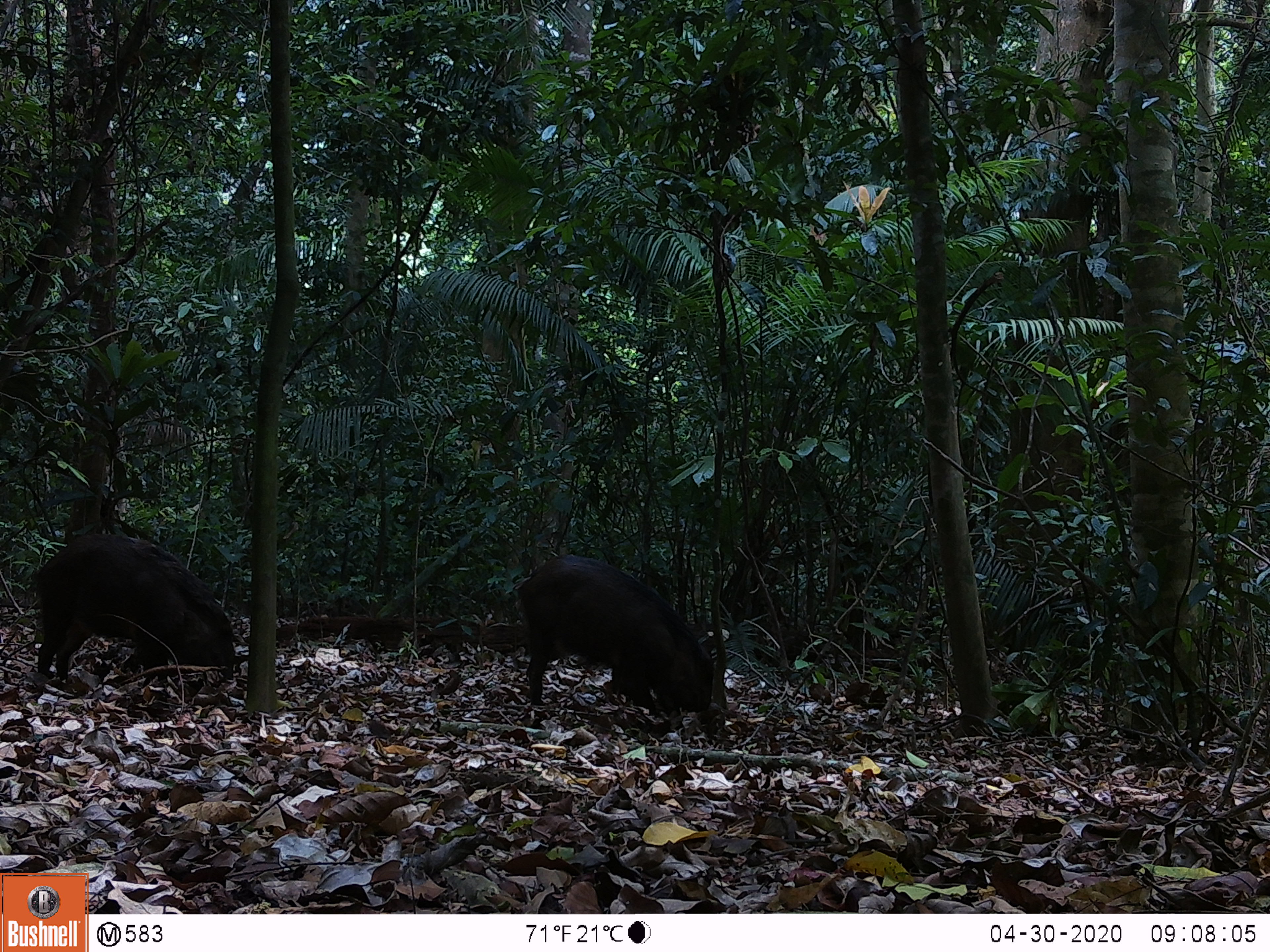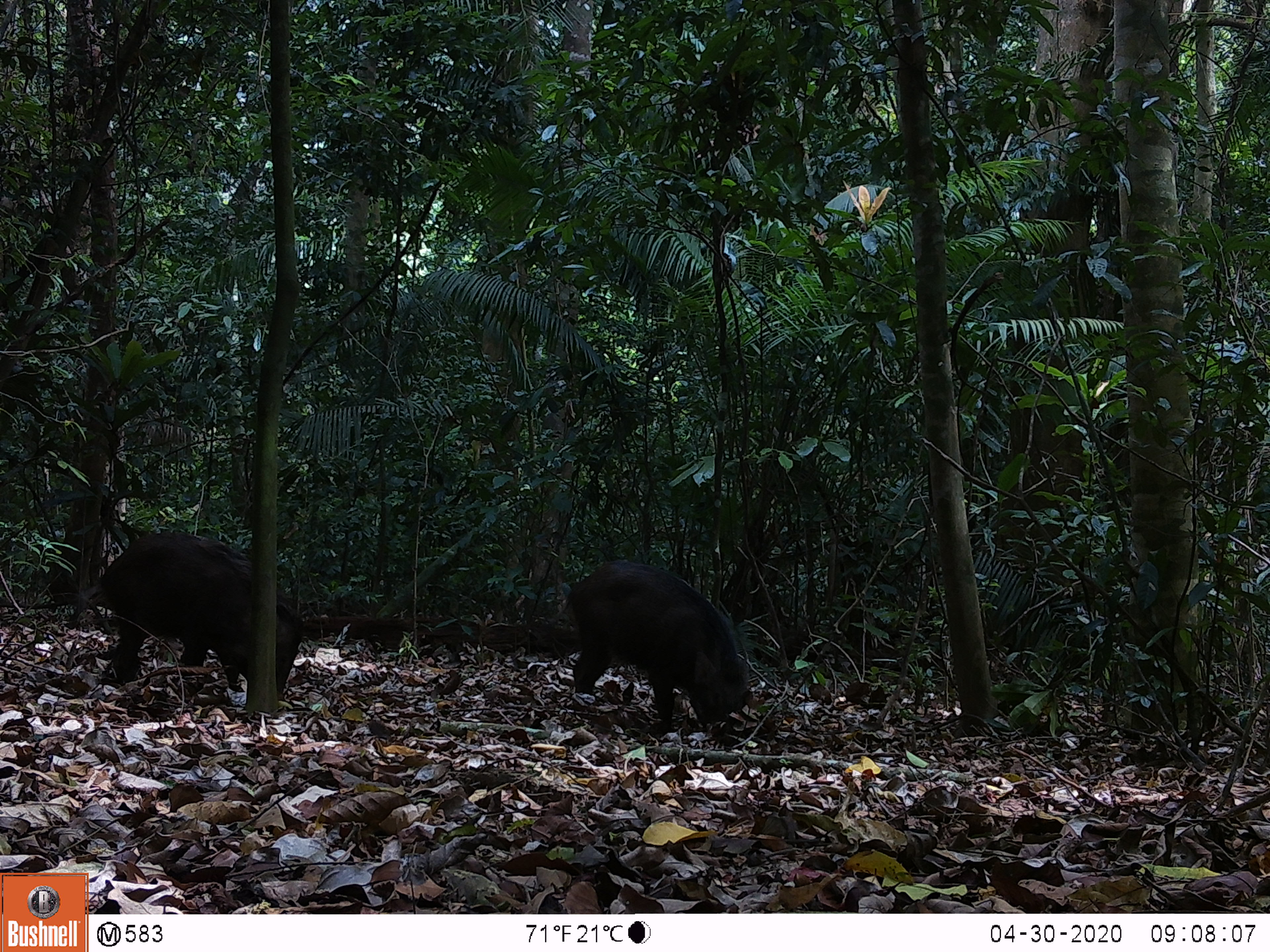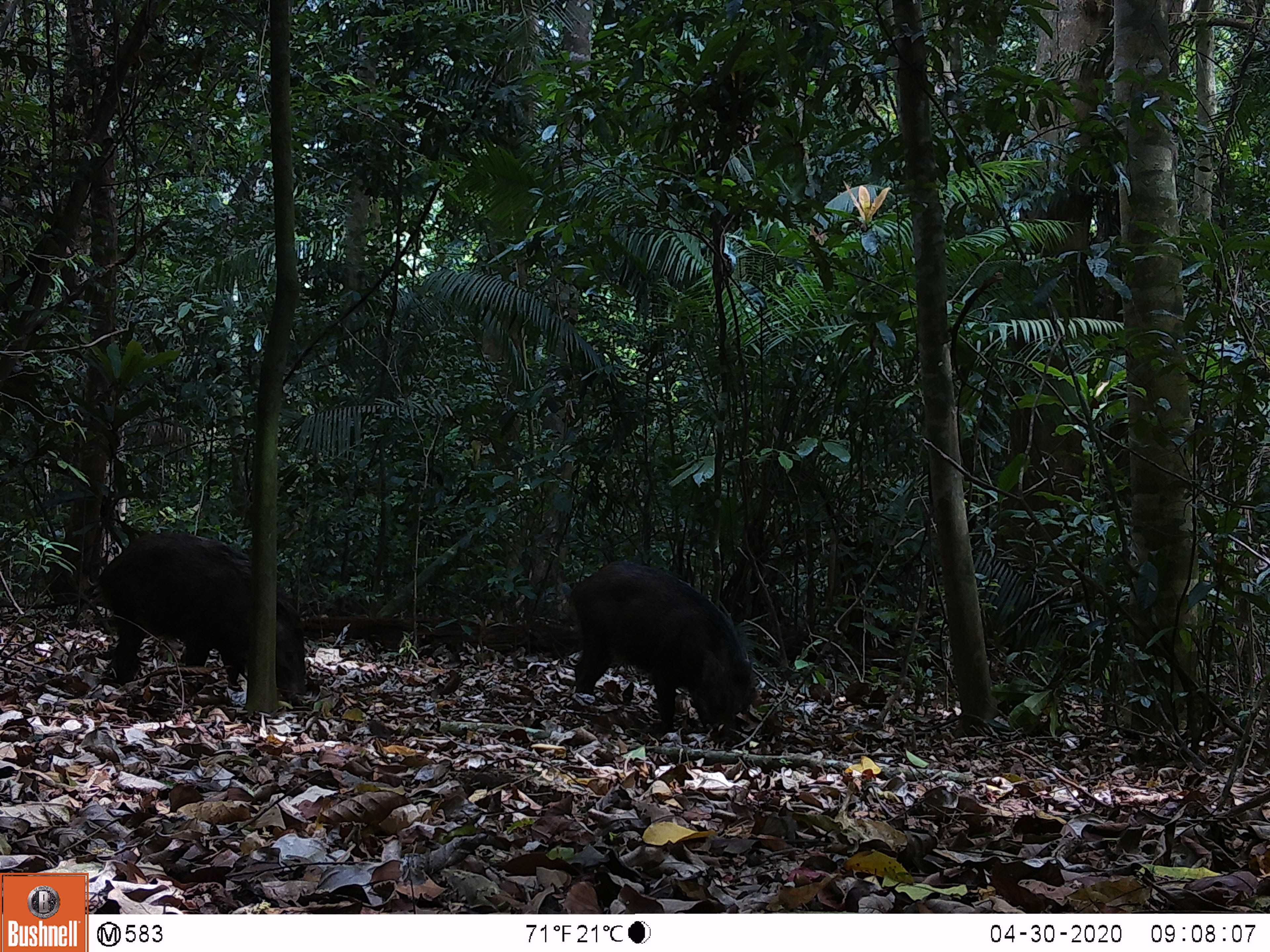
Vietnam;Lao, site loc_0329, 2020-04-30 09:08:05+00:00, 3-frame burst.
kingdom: Animalia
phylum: Chordata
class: Mammalia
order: Artiodactyla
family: Suidae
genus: Sus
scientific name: Sus scrofa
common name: eurasian wild pig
Eurasian wild pig (Sus scrofa). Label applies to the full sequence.